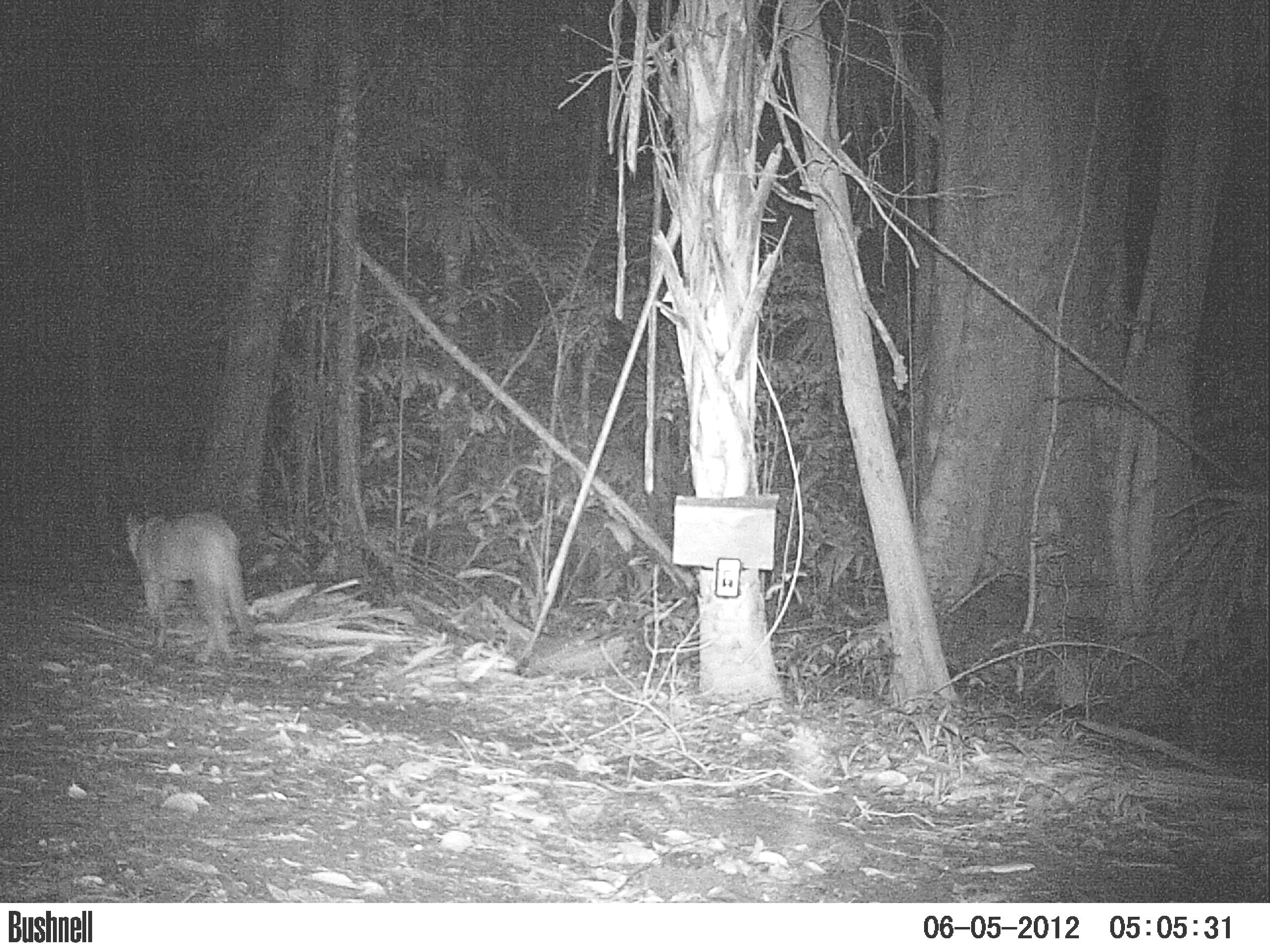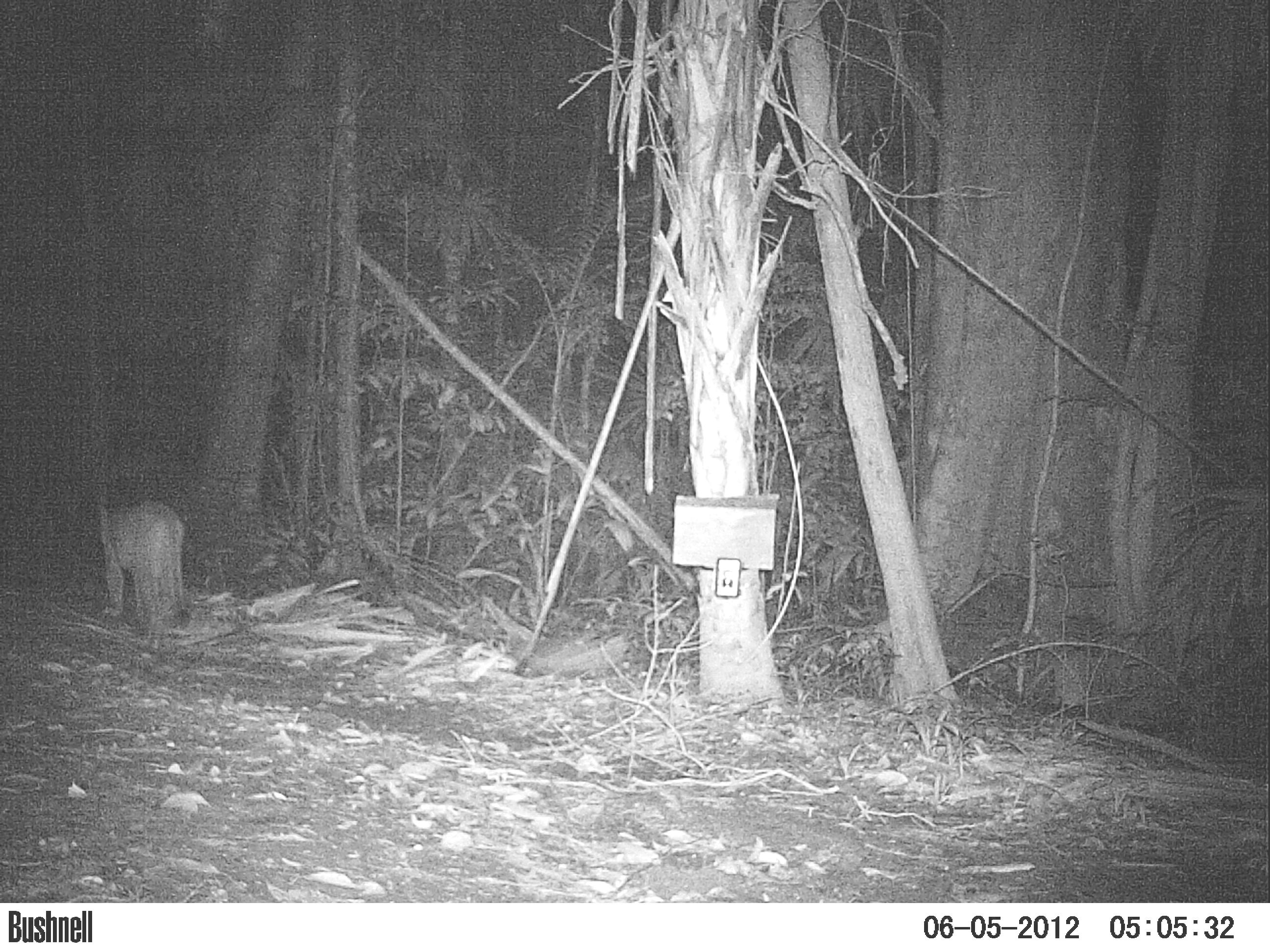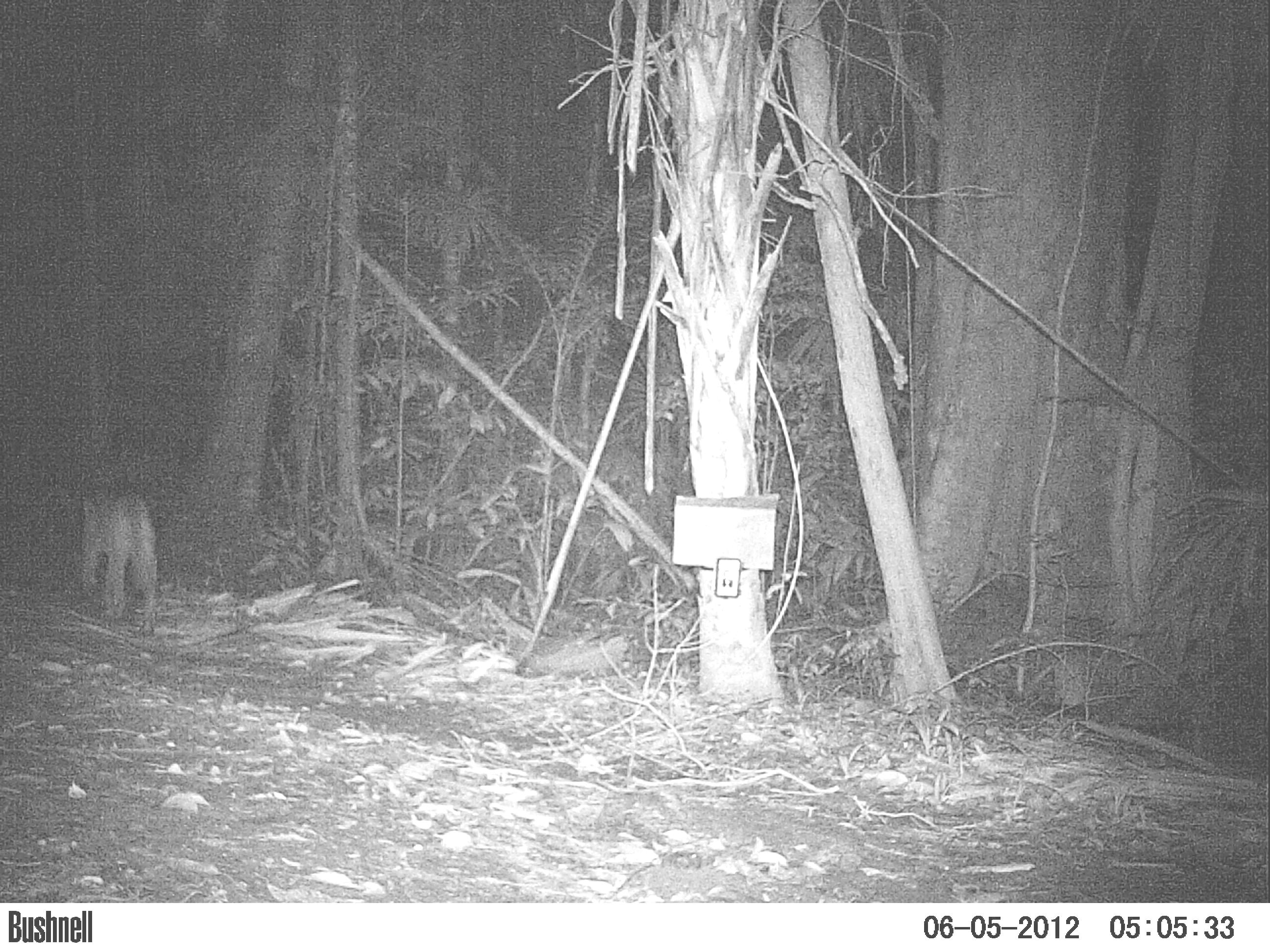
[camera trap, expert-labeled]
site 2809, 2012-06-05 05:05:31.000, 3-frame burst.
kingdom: Animalia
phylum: Chordata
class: Mammalia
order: Carnivora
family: Felidae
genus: Puma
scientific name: Puma concolor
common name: mountain lion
Puma concolor (mountain lion), count 1, age adult.